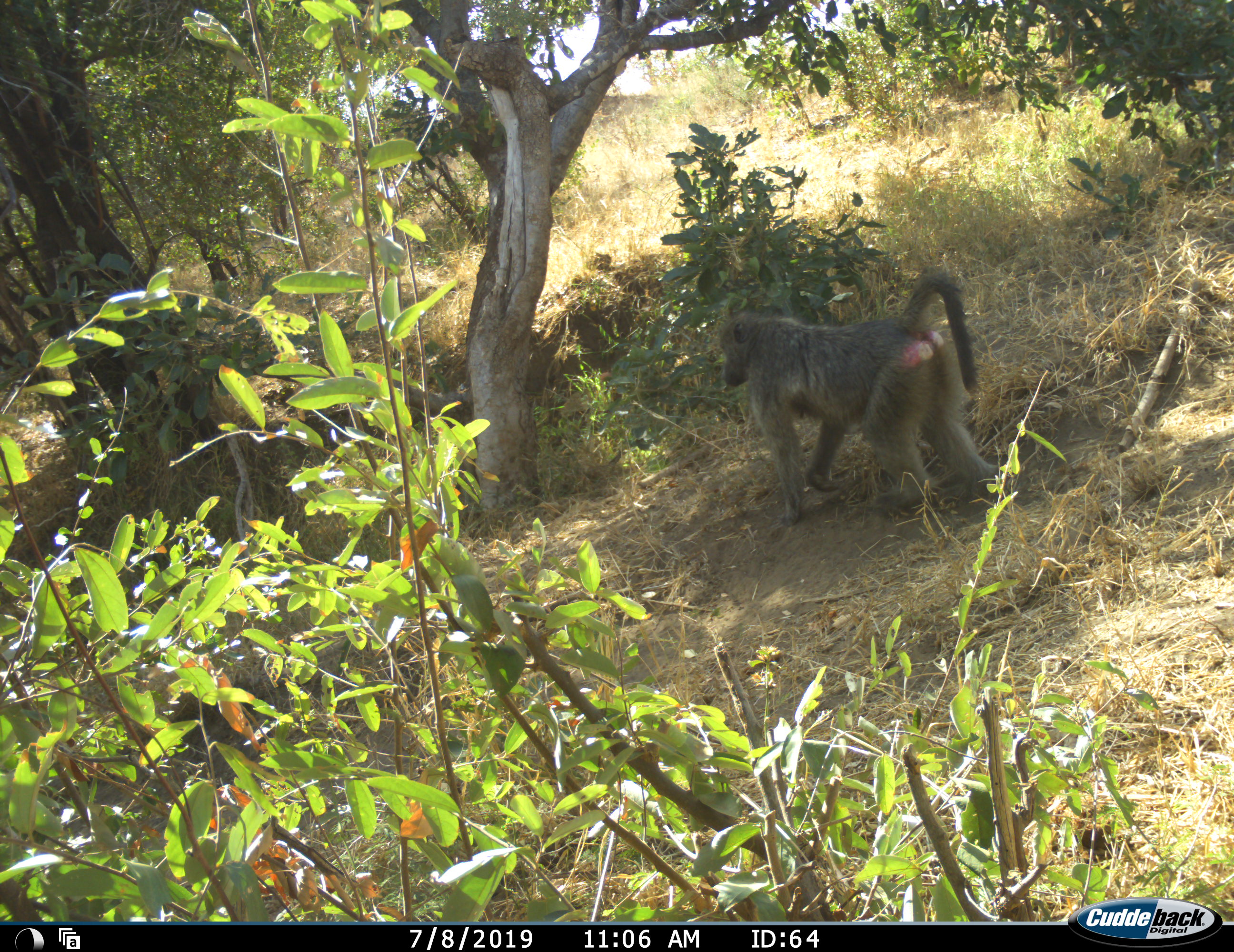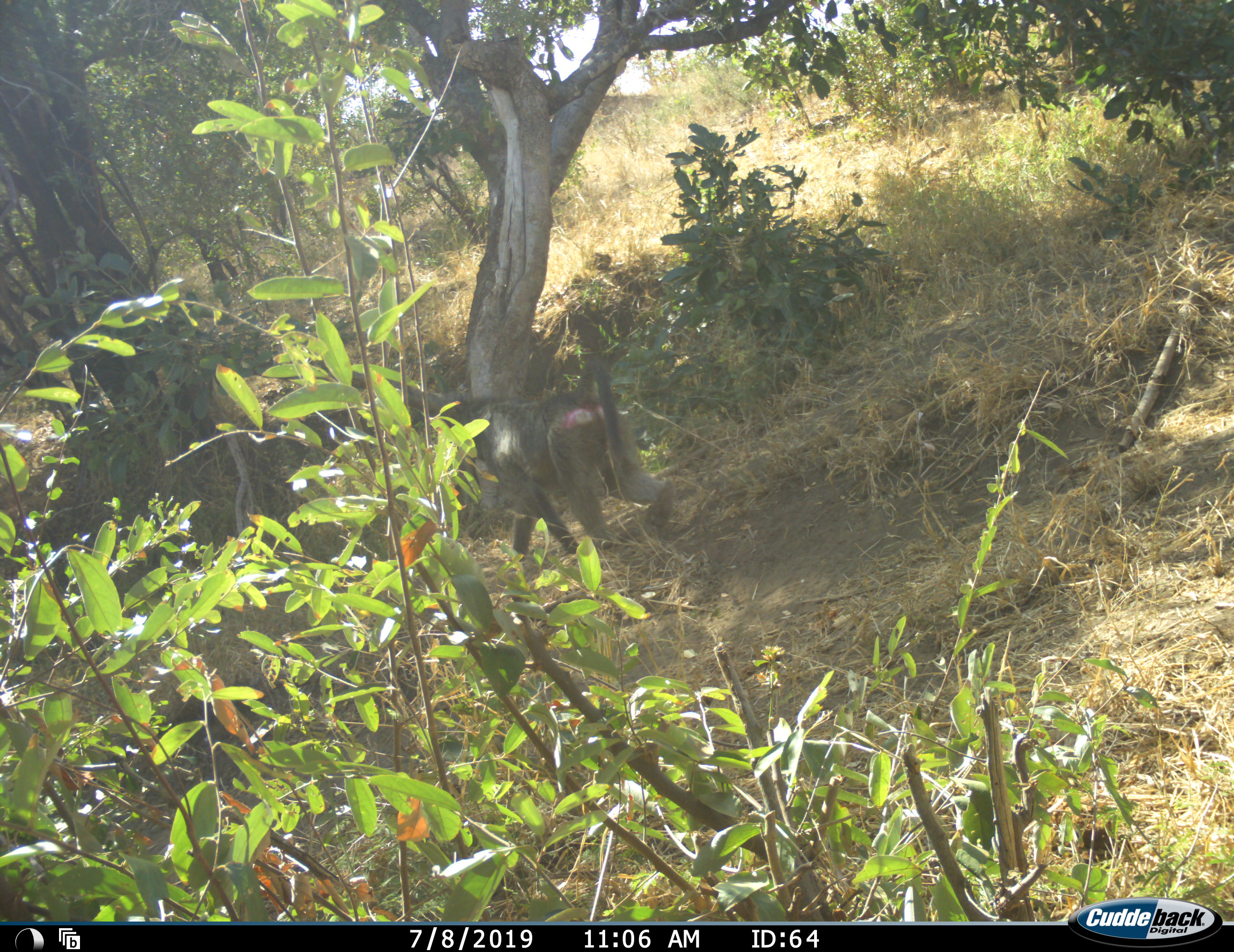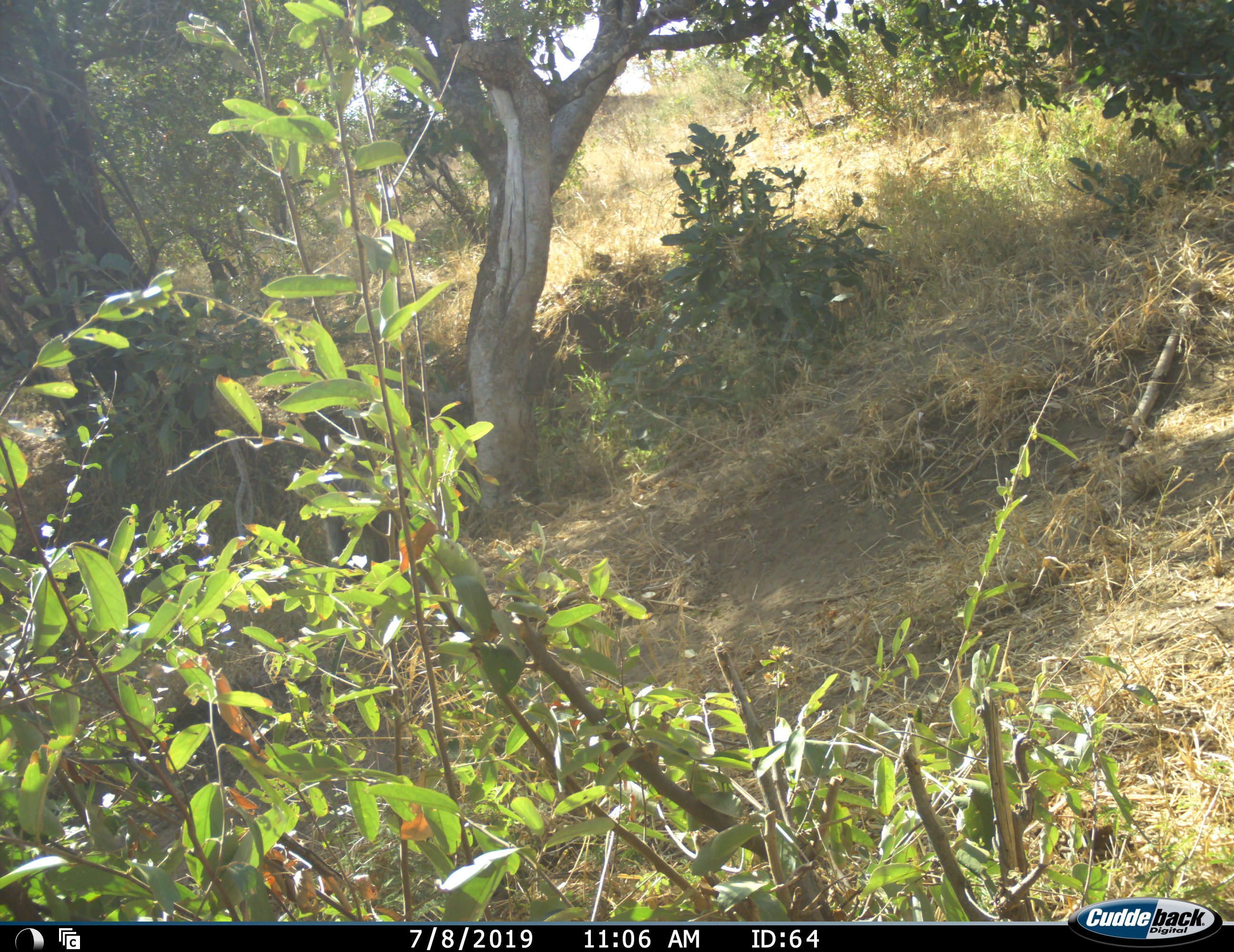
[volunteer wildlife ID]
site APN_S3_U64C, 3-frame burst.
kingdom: Animalia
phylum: Chordata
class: Mammalia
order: Primates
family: Cercopithecidae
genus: Papio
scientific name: Papio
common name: baboon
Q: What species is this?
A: Baboon (Papio).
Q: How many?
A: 1.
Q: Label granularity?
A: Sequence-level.